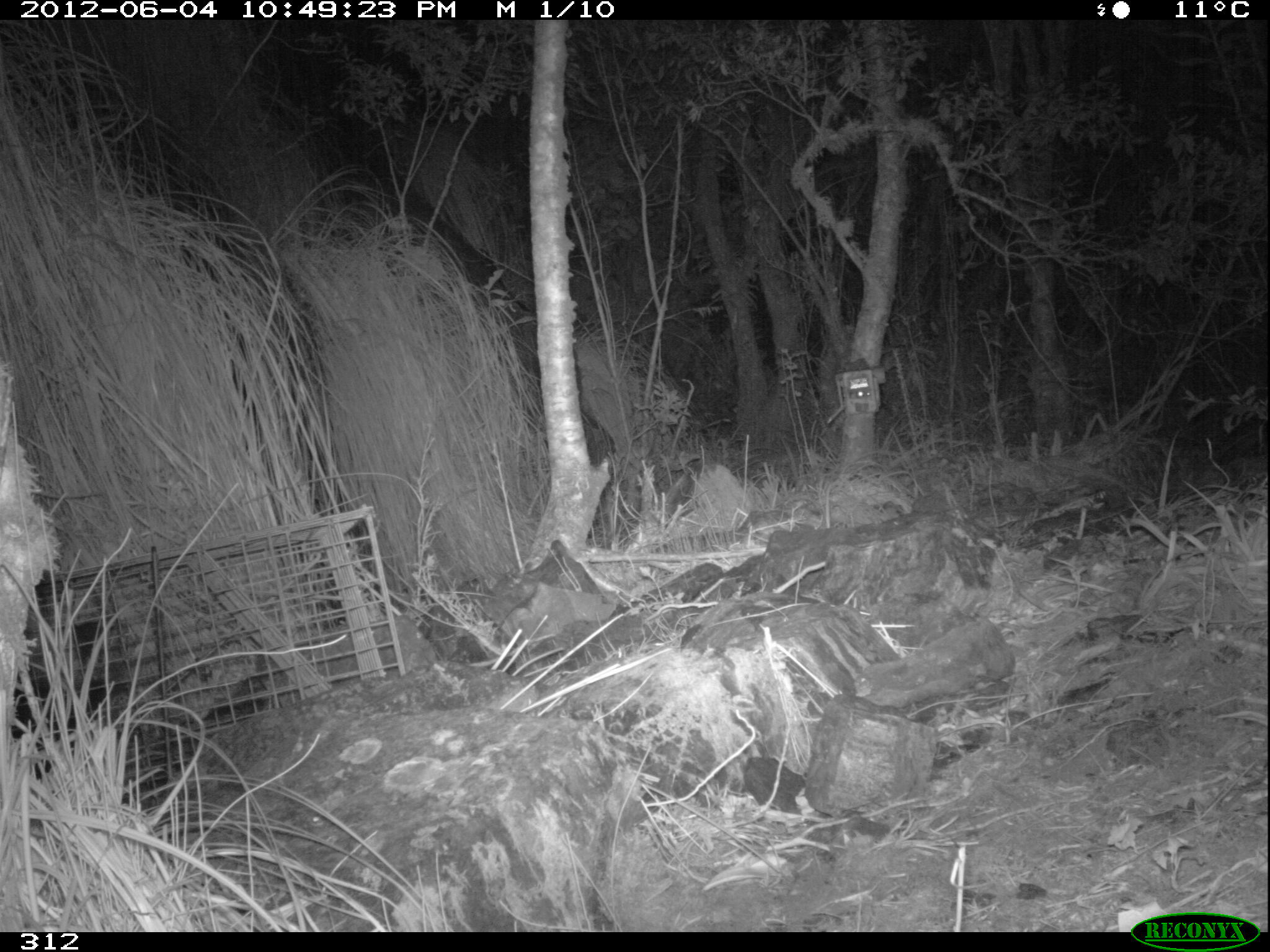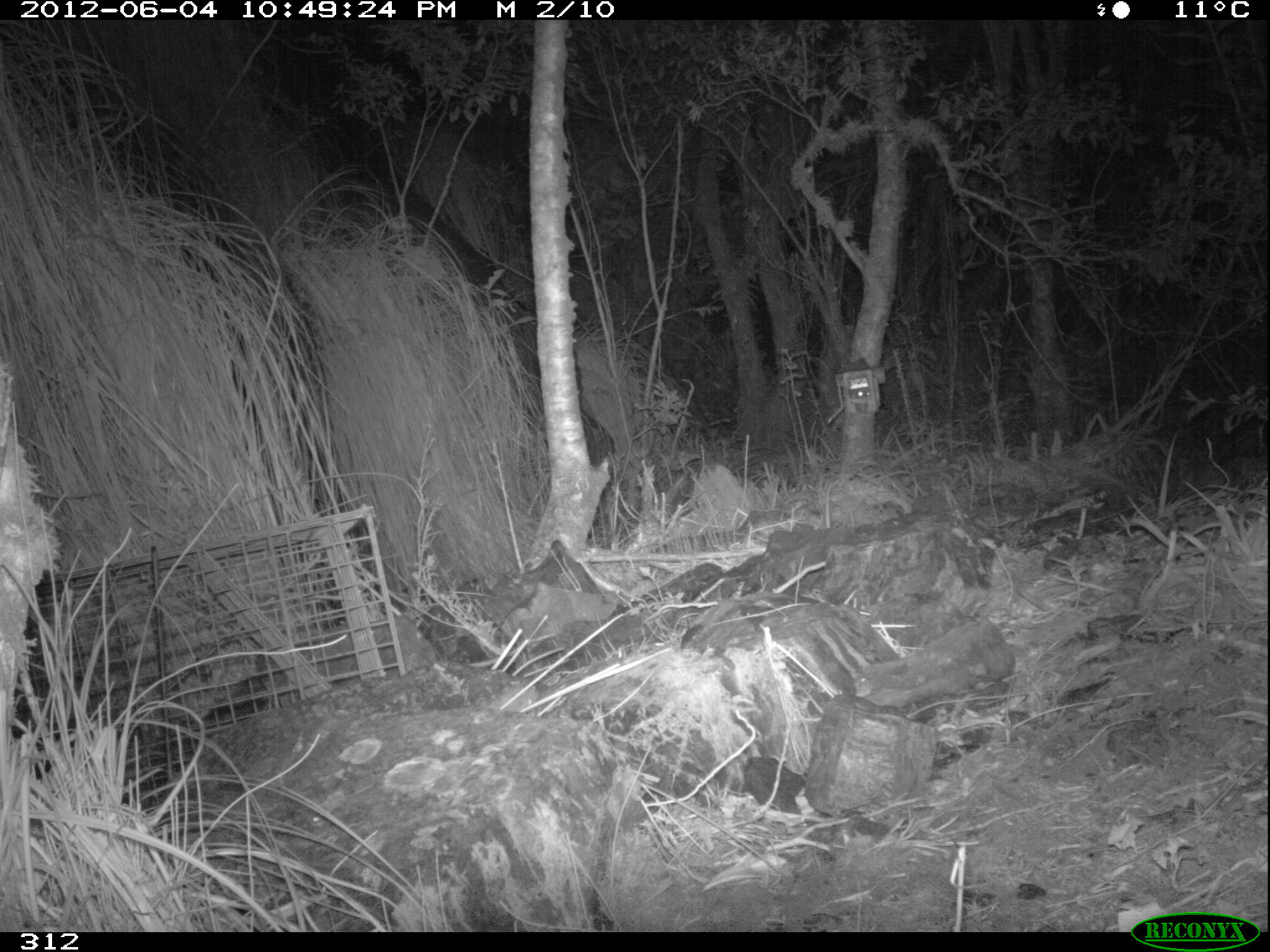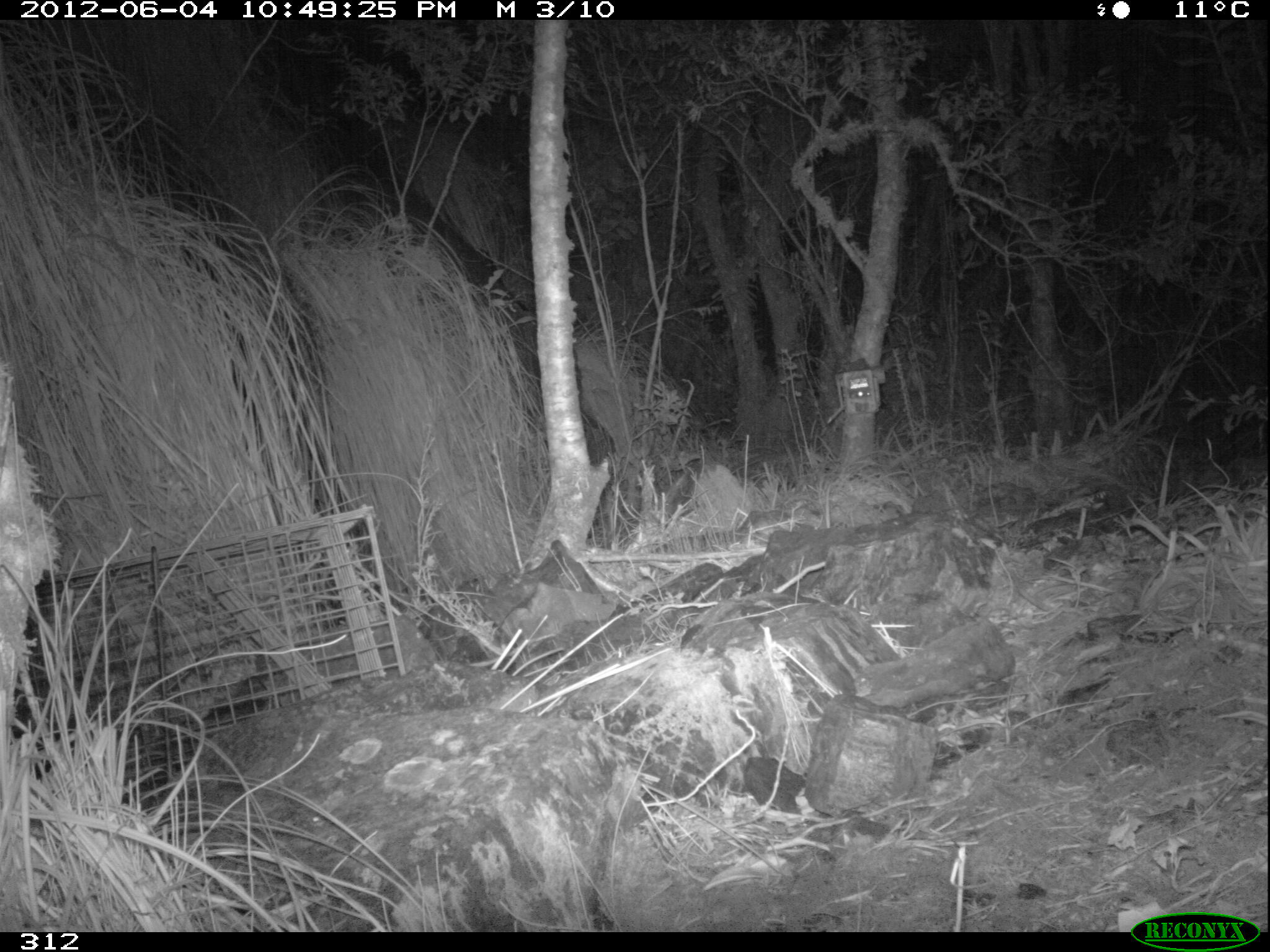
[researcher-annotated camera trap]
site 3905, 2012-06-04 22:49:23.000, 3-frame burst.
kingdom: Animalia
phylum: Chordata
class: Mammalia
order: Didelphimorphia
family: Didelphidae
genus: Didelphis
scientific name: Didelphis pernigra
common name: andean white-eared opossum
Didelphis pernigra (andean white-eared opossum).